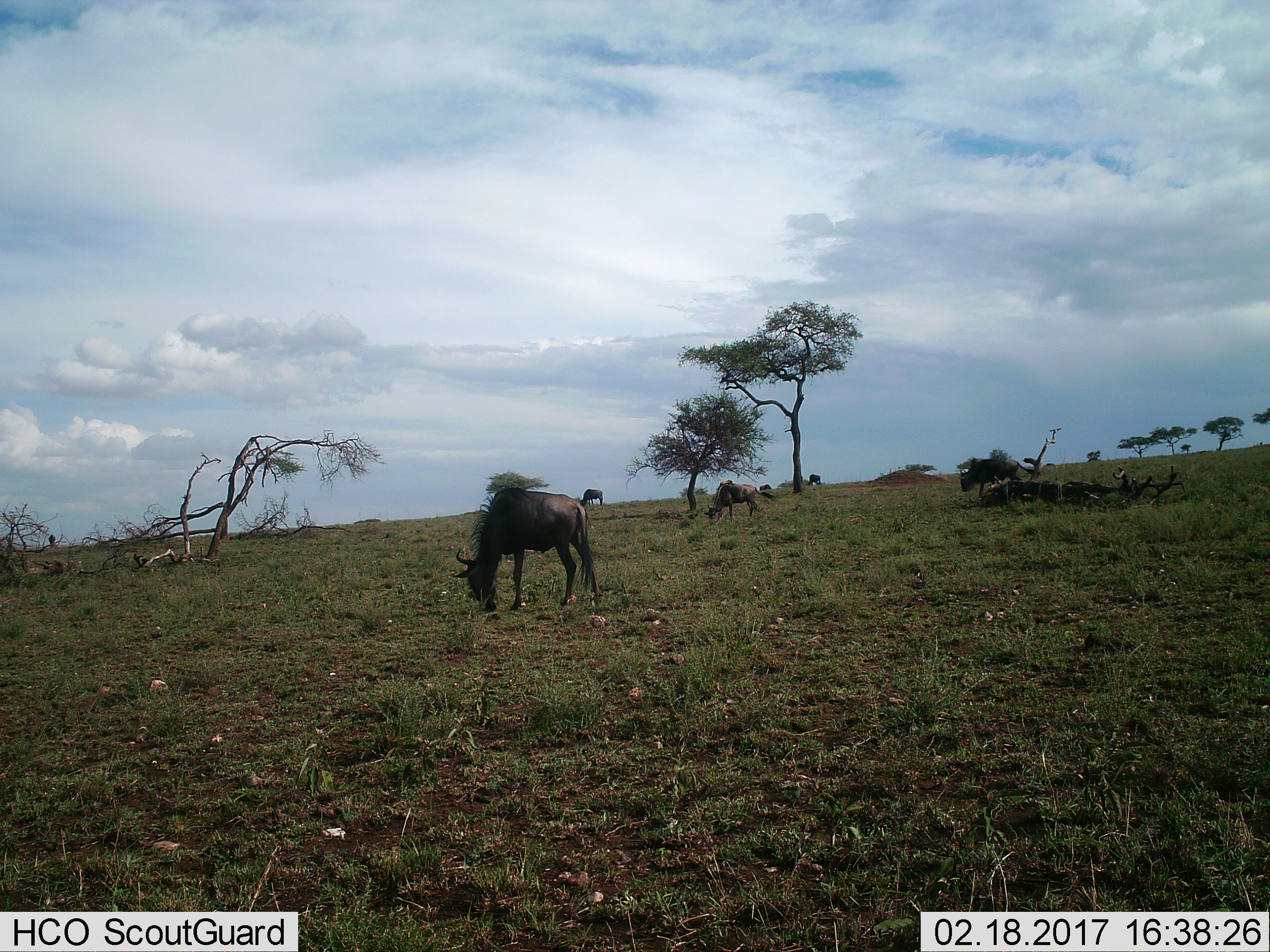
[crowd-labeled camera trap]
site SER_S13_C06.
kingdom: Animalia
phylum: Chordata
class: Mammalia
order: Artiodactyla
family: Bovidae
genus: Connochaetes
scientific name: Connochaetes taurinus taurinus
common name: blue wildebeest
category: wildebeestblue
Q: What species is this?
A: Wildebeestblue (blue wildebeest) (Connochaetes taurinus taurinus).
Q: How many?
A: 5.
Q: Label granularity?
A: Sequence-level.